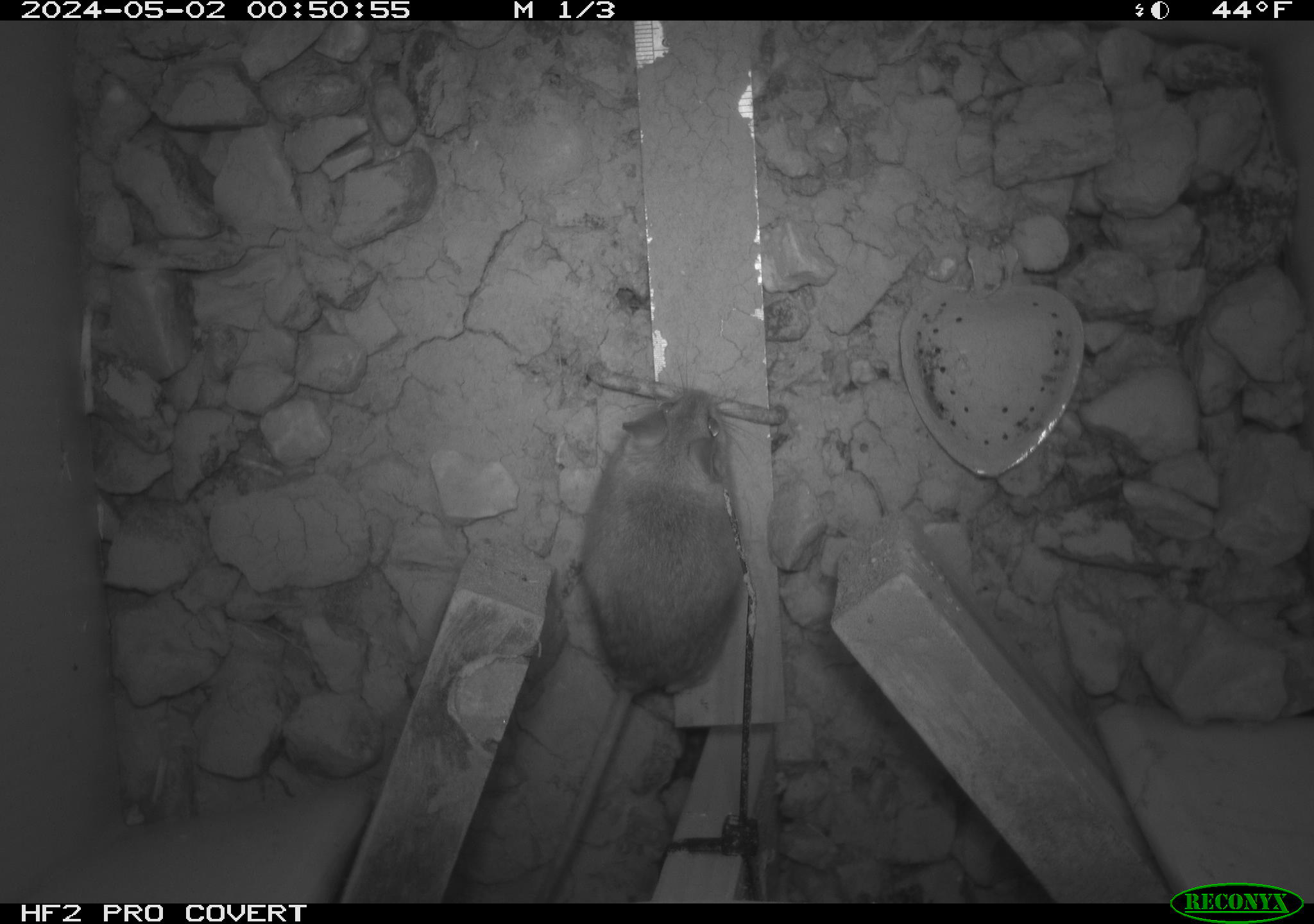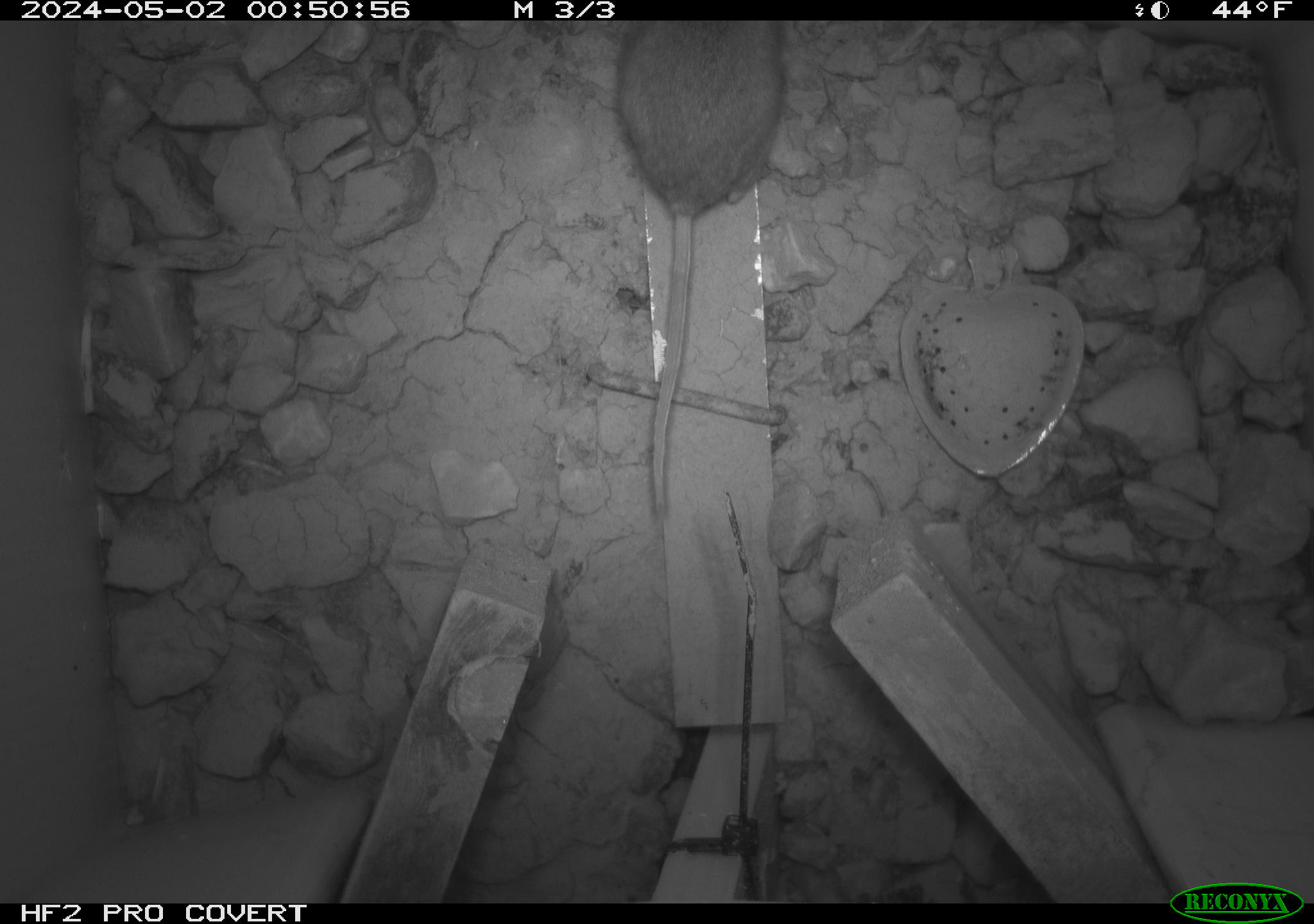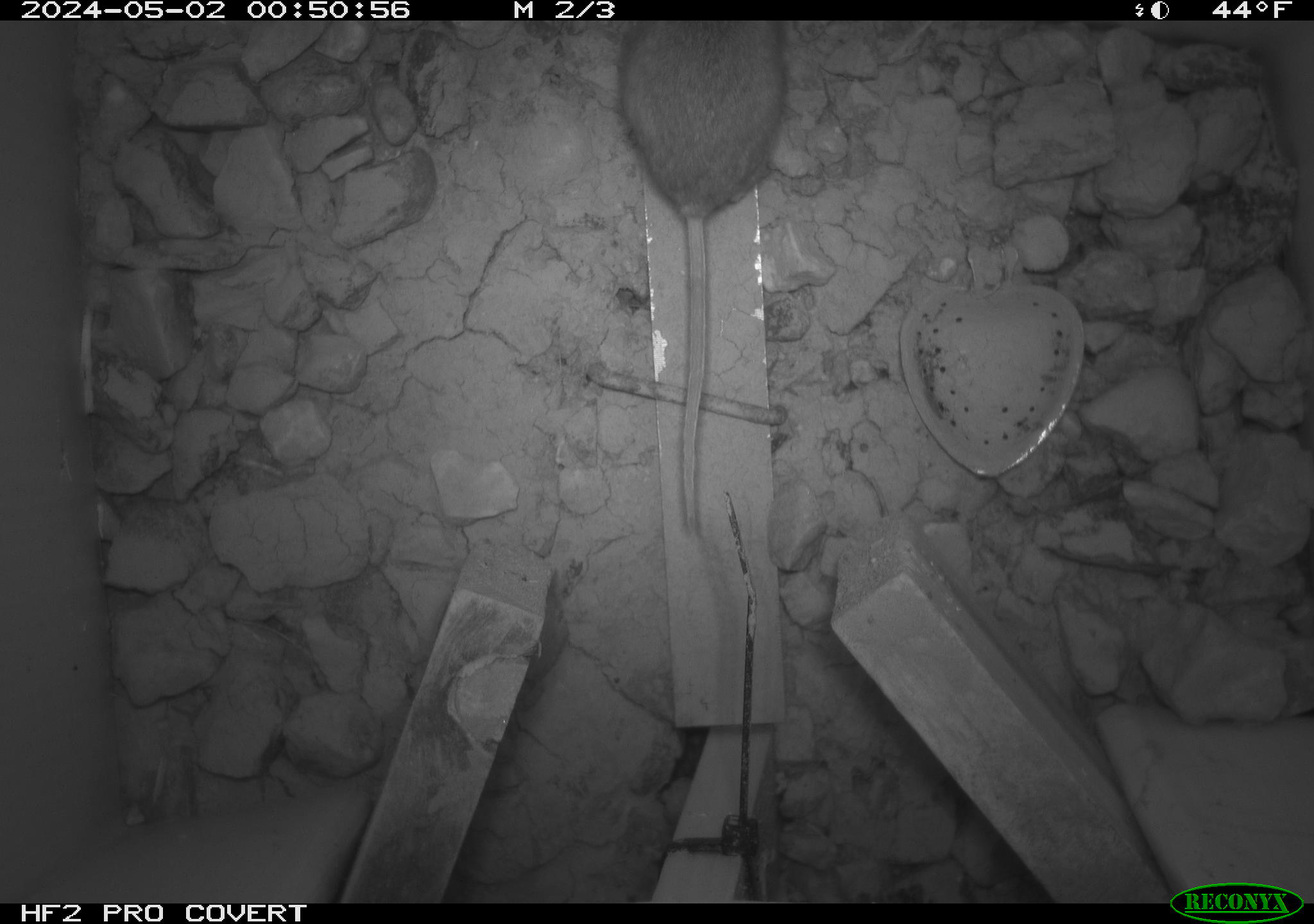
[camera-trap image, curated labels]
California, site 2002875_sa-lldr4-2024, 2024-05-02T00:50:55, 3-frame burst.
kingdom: Animalia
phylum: Chordata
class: Mammalia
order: Rodentia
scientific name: Rodentia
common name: rodent